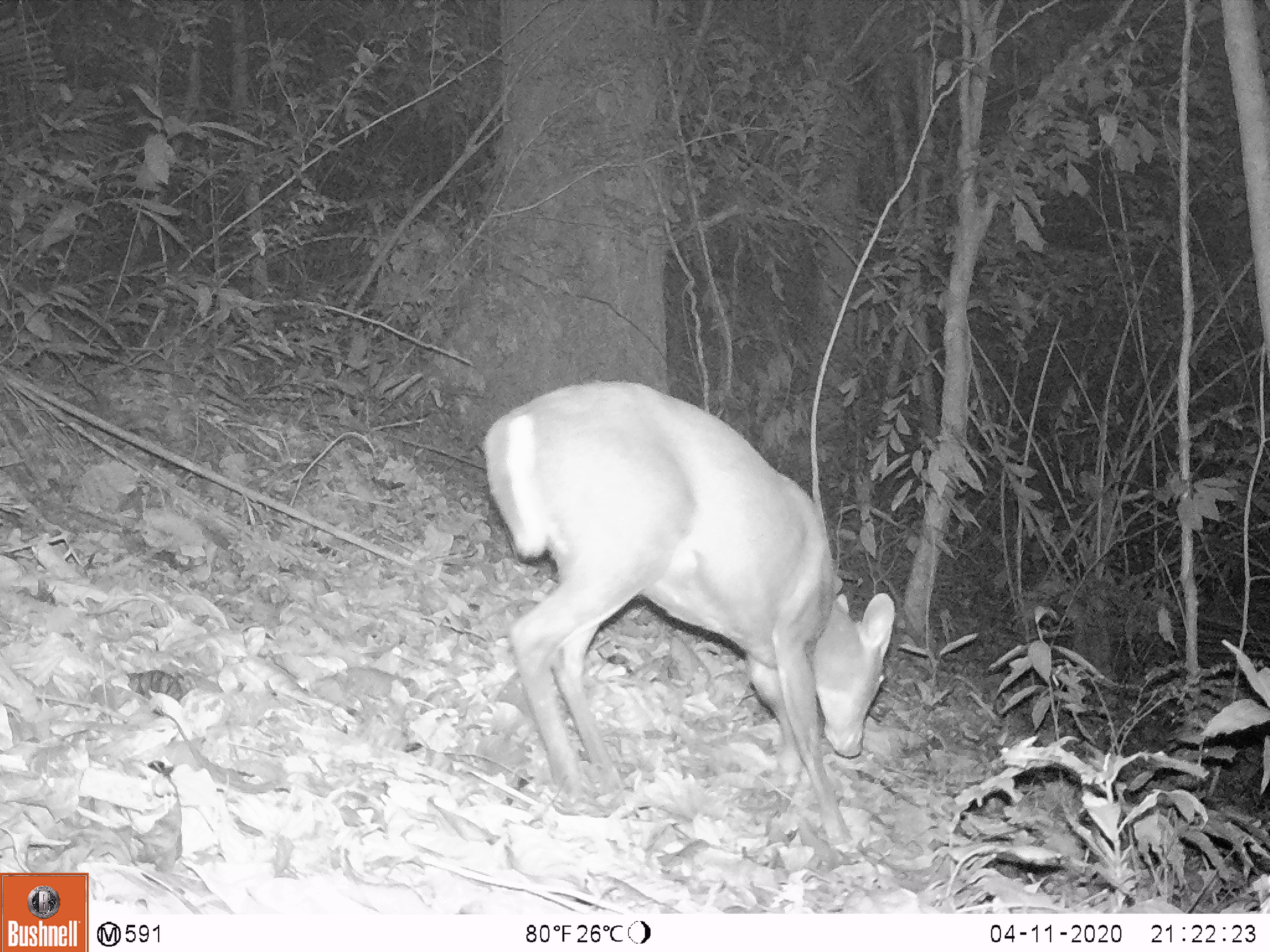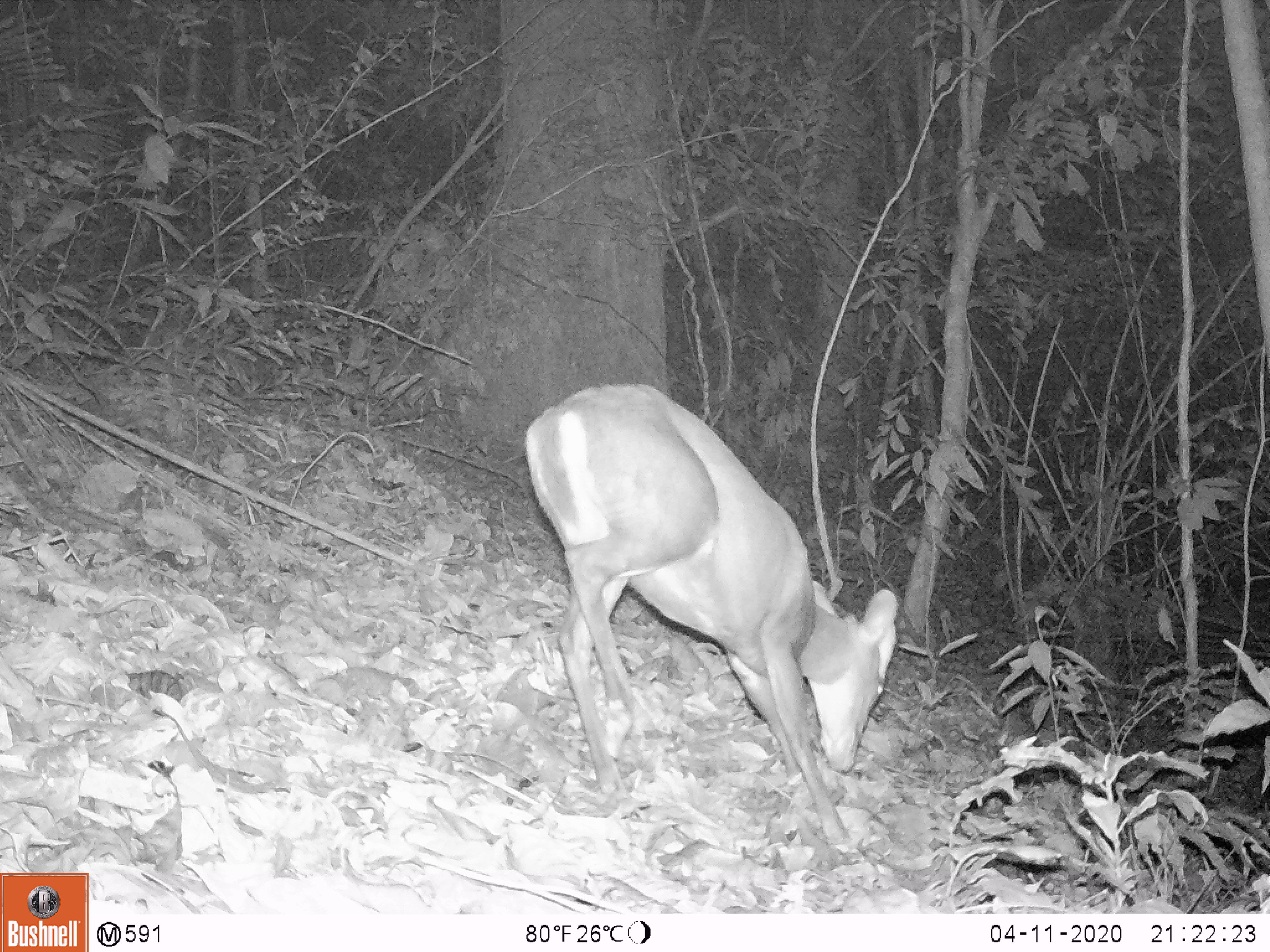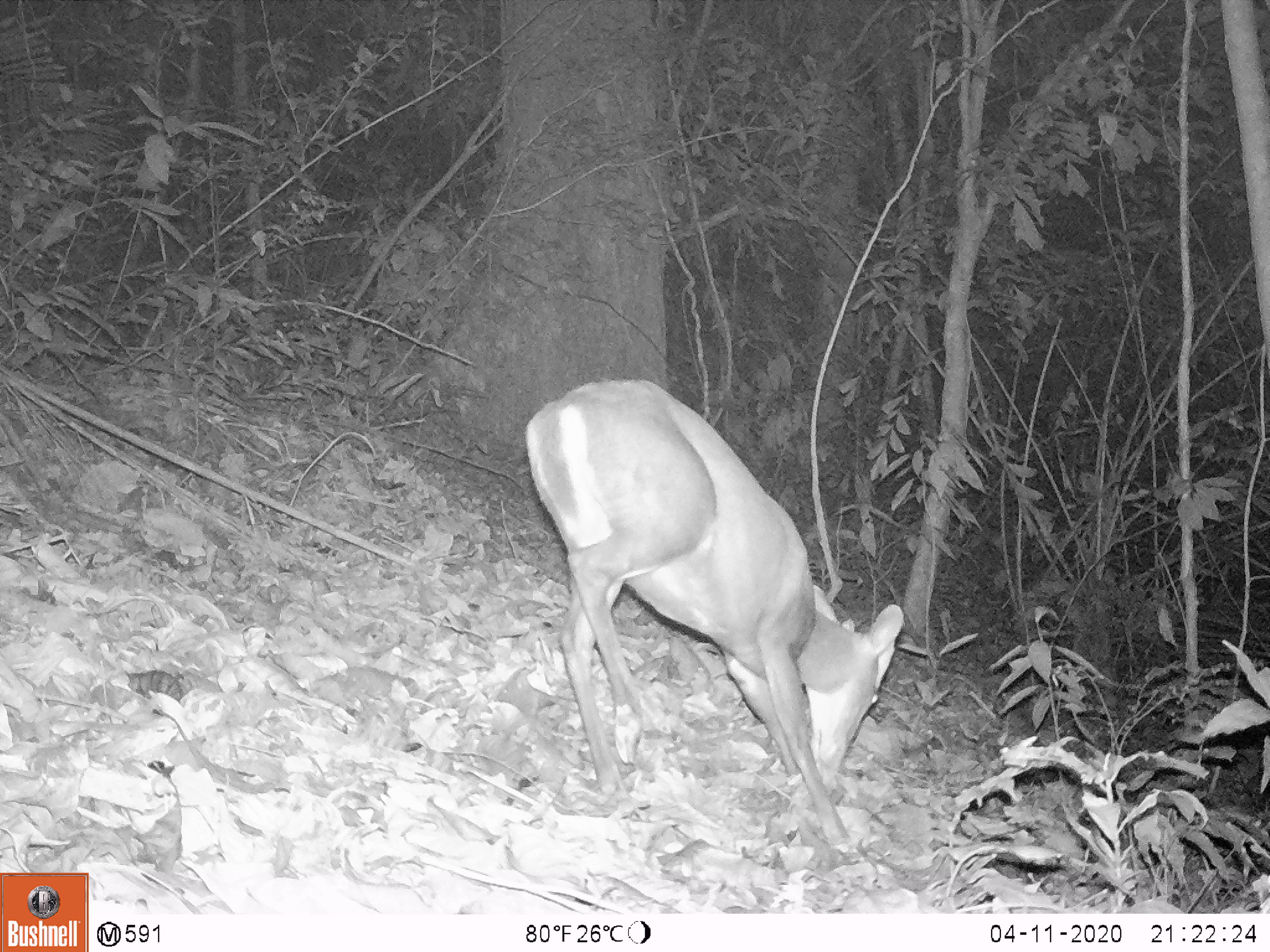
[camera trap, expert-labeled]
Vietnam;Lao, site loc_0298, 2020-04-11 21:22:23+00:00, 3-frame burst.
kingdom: Animalia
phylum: Chordata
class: Mammalia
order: Artiodactyla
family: Cervidae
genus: Muntiacus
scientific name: Muntiacus rooseveltorum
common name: roosevelt's muntjac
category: roosevelts muntjac group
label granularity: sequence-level